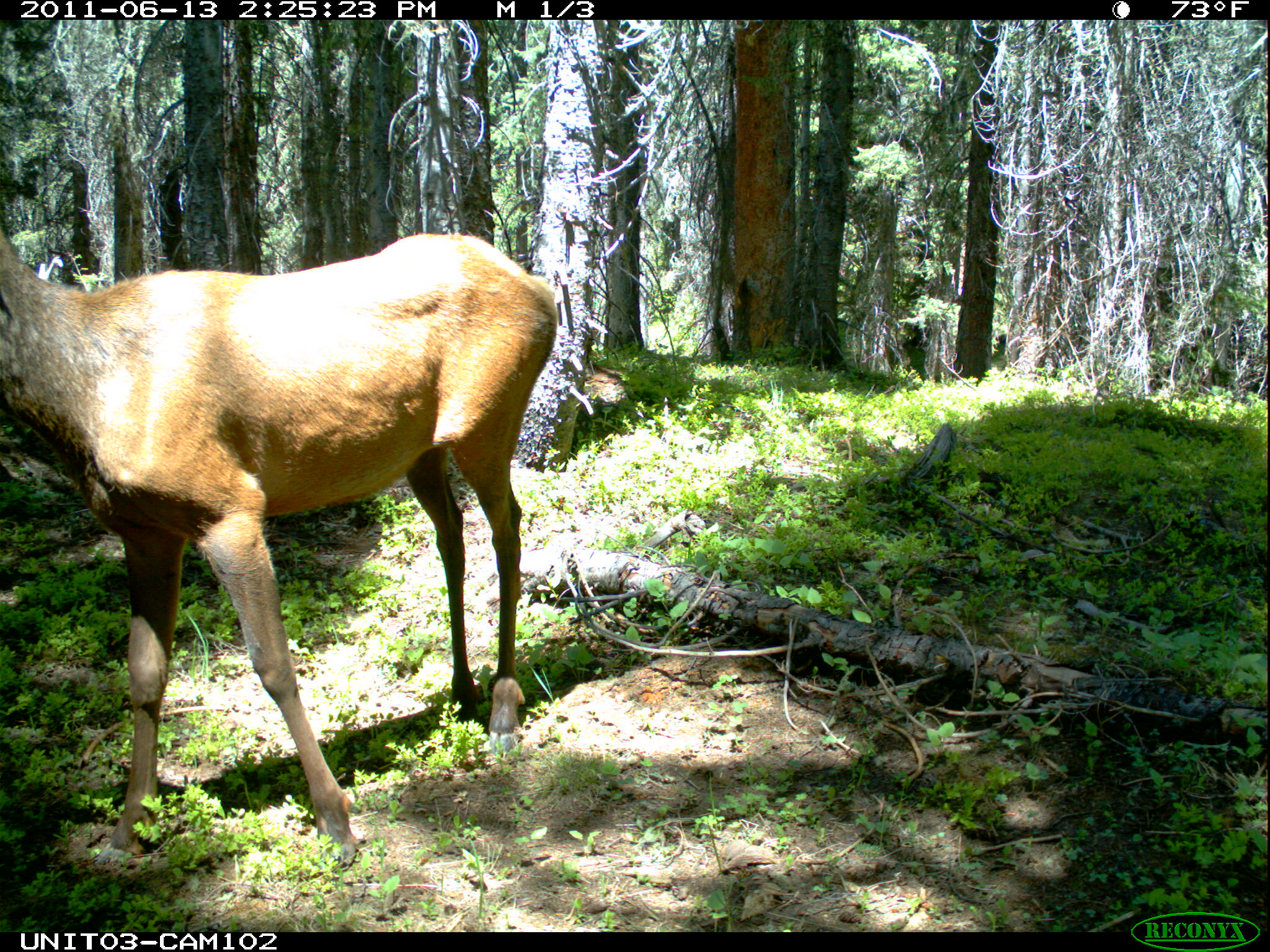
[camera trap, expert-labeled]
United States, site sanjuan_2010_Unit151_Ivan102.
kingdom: Animalia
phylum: Chordata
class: Mammalia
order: Artiodactyla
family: Cervidae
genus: Cervus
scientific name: Cervus elaphus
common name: red deer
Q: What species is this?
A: Cervus elaphus (red deer).